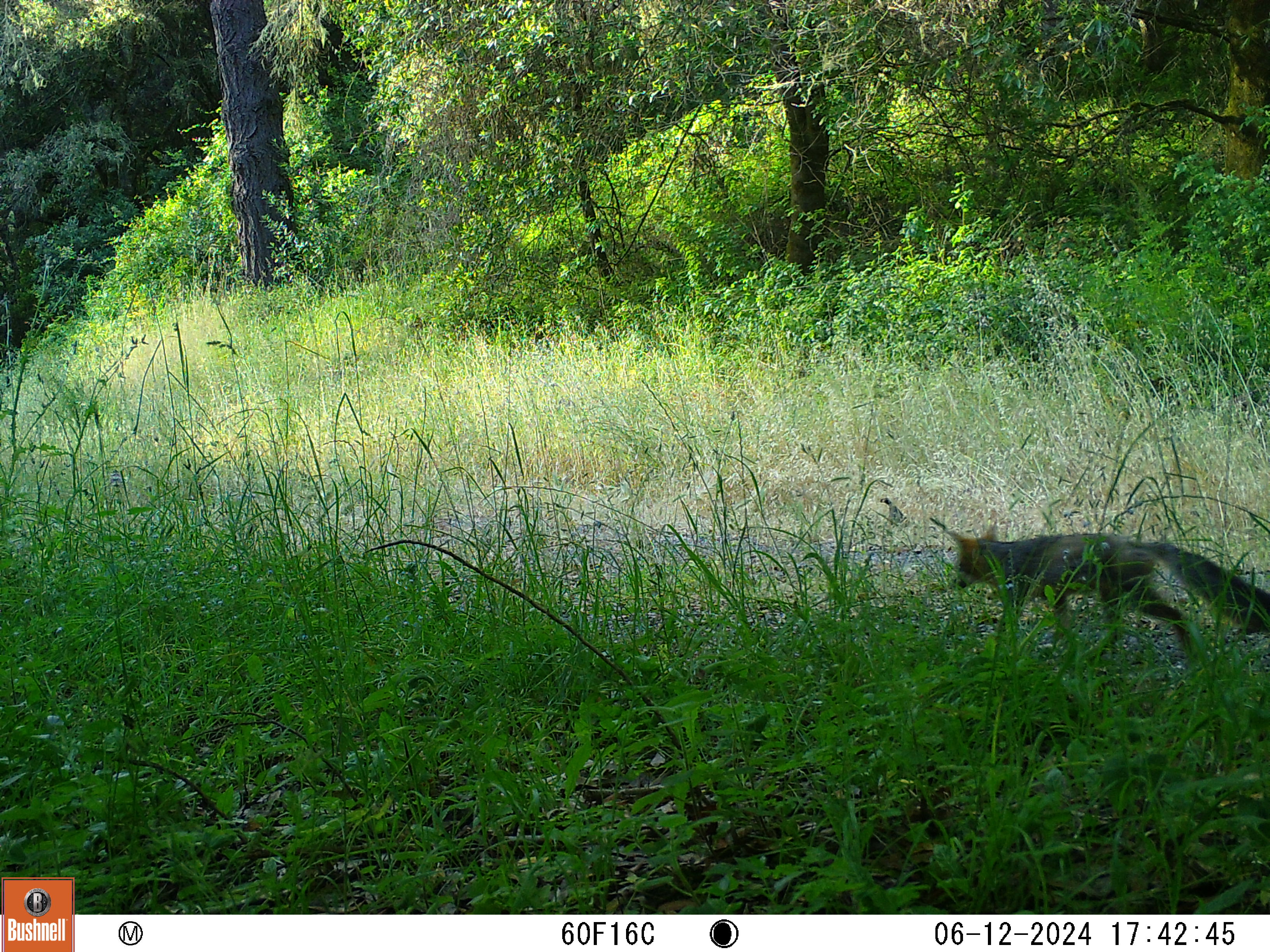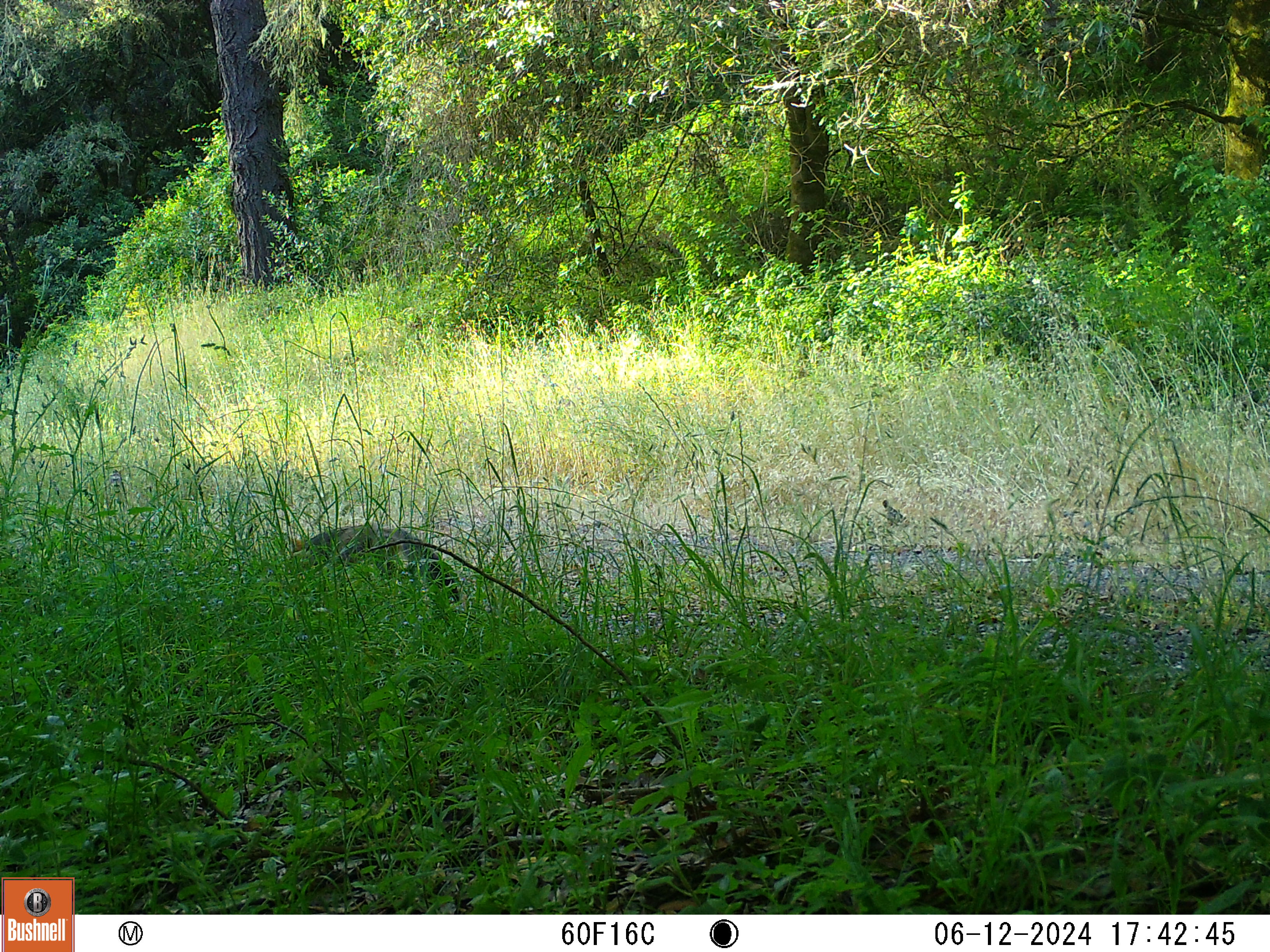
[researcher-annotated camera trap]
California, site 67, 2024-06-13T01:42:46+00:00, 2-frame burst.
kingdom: Animalia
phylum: Chordata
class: Mammalia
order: Carnivora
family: Canidae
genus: Urocyon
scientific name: Urocyon cinereoargenteus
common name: gray fox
Gray fox (Urocyon cinereoargenteus).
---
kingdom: Animalia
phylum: Chordata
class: Aves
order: Galliformes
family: Odontophoridae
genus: Callipepla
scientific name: Callipepla californica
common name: california quail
California quail (Callipepla californica).